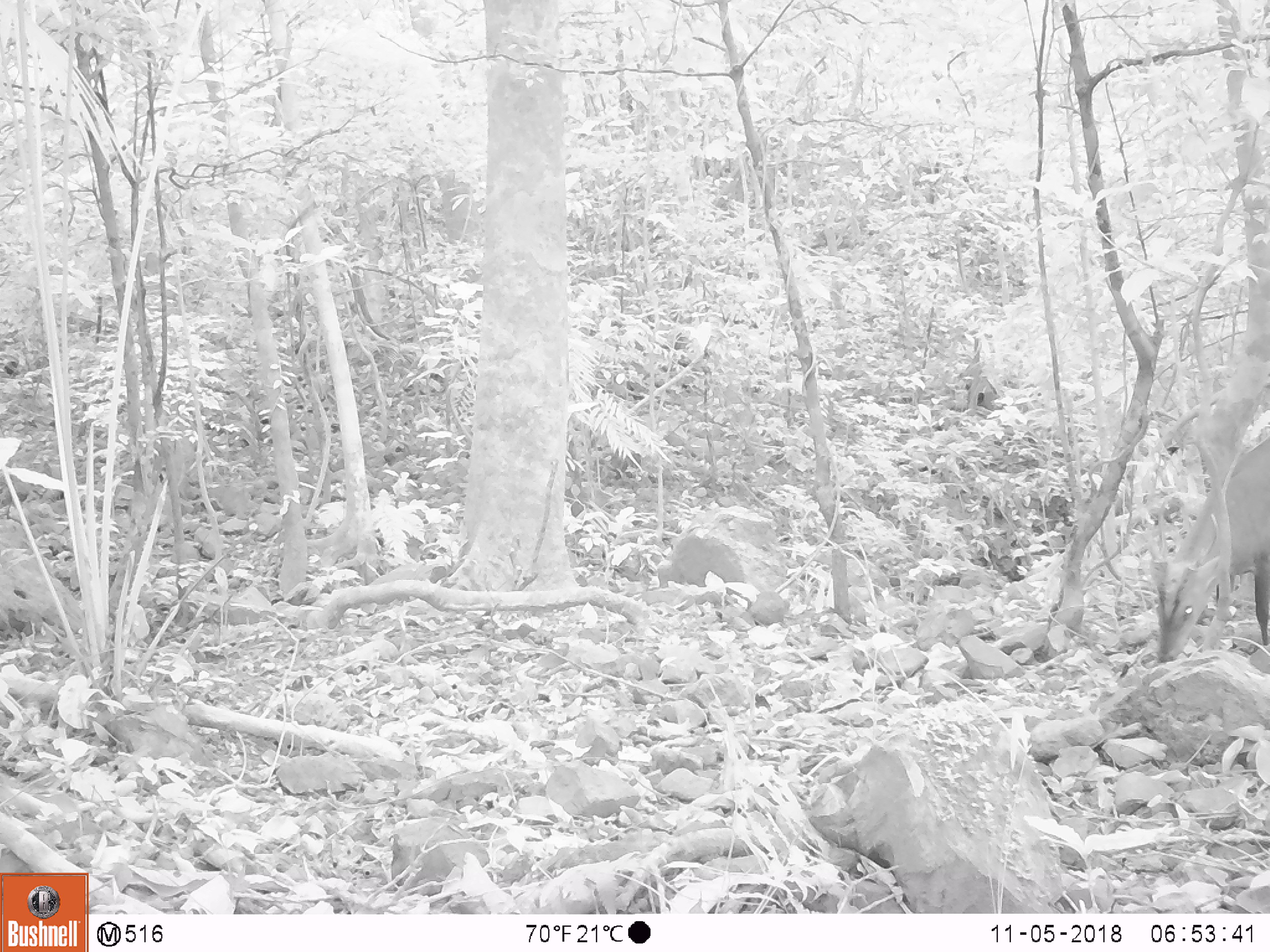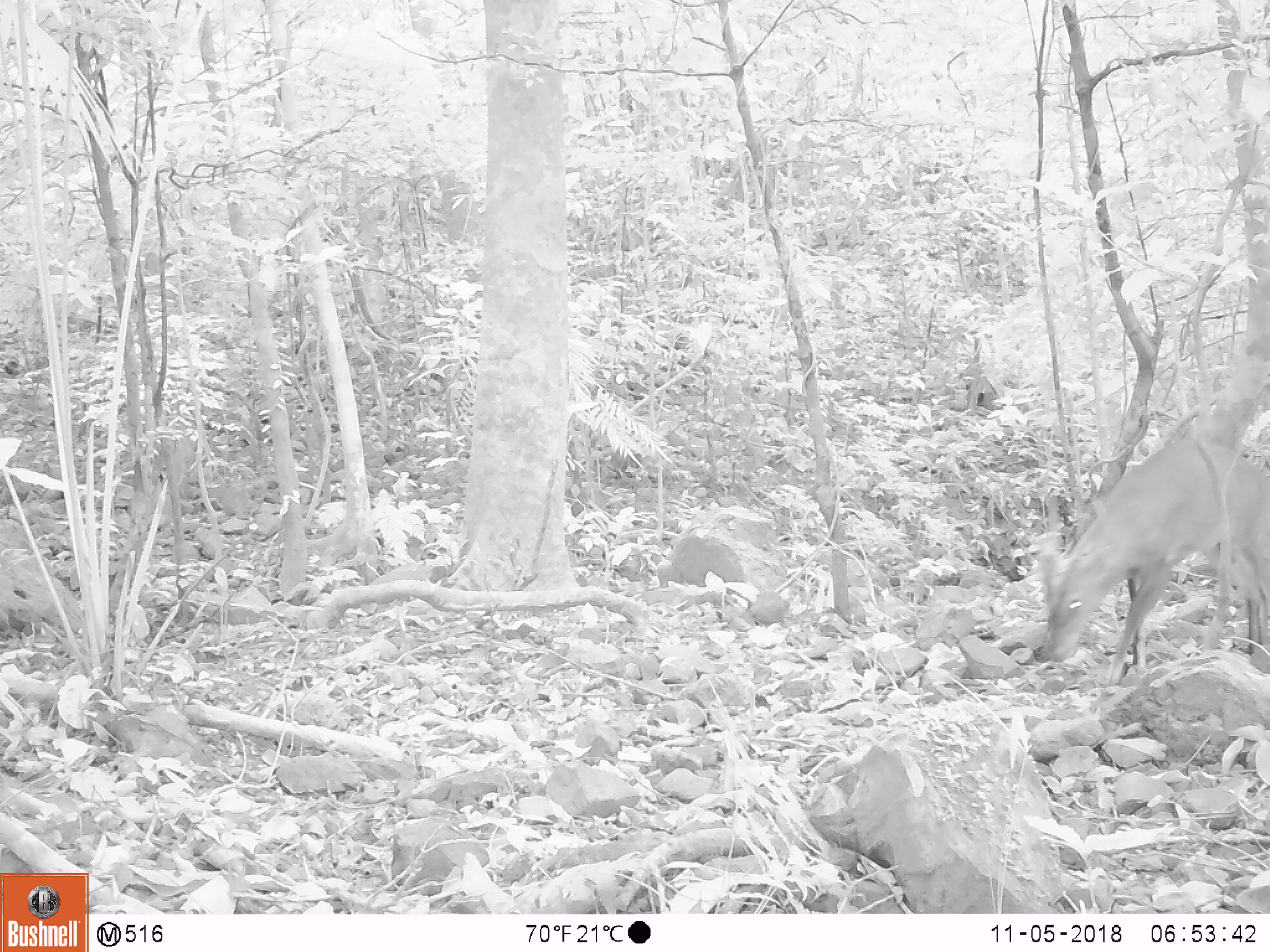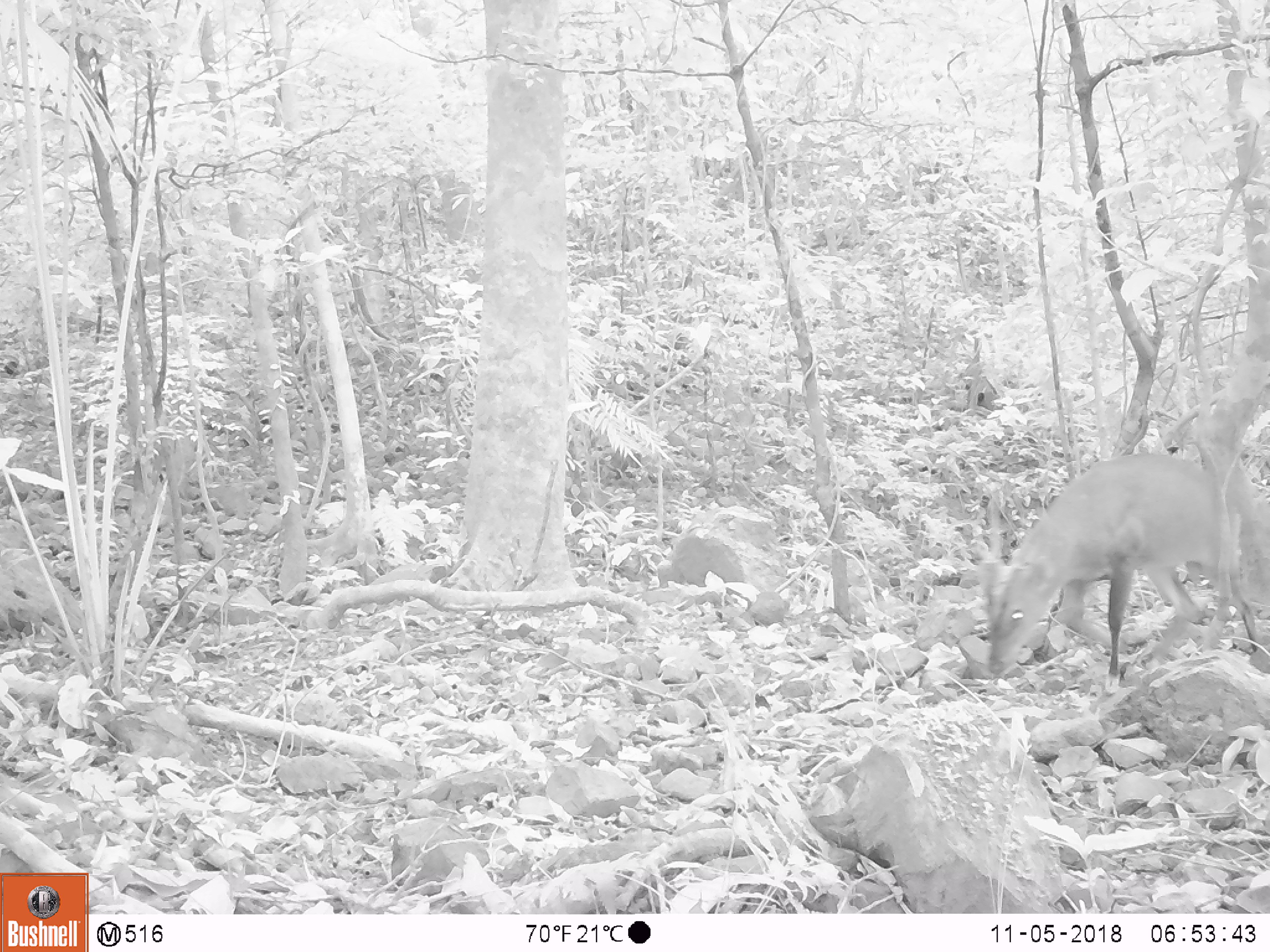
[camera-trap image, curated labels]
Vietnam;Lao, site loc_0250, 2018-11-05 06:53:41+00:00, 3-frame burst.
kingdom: Animalia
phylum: Chordata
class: Mammalia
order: Artiodactyla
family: Cervidae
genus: Muntiacus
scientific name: Muntiacus vuquangensis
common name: large-antlered muntjac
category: large antlered muntjac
Large antlered muntjac (large-antlered muntjac) (Muntiacus vuquangensis). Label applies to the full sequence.